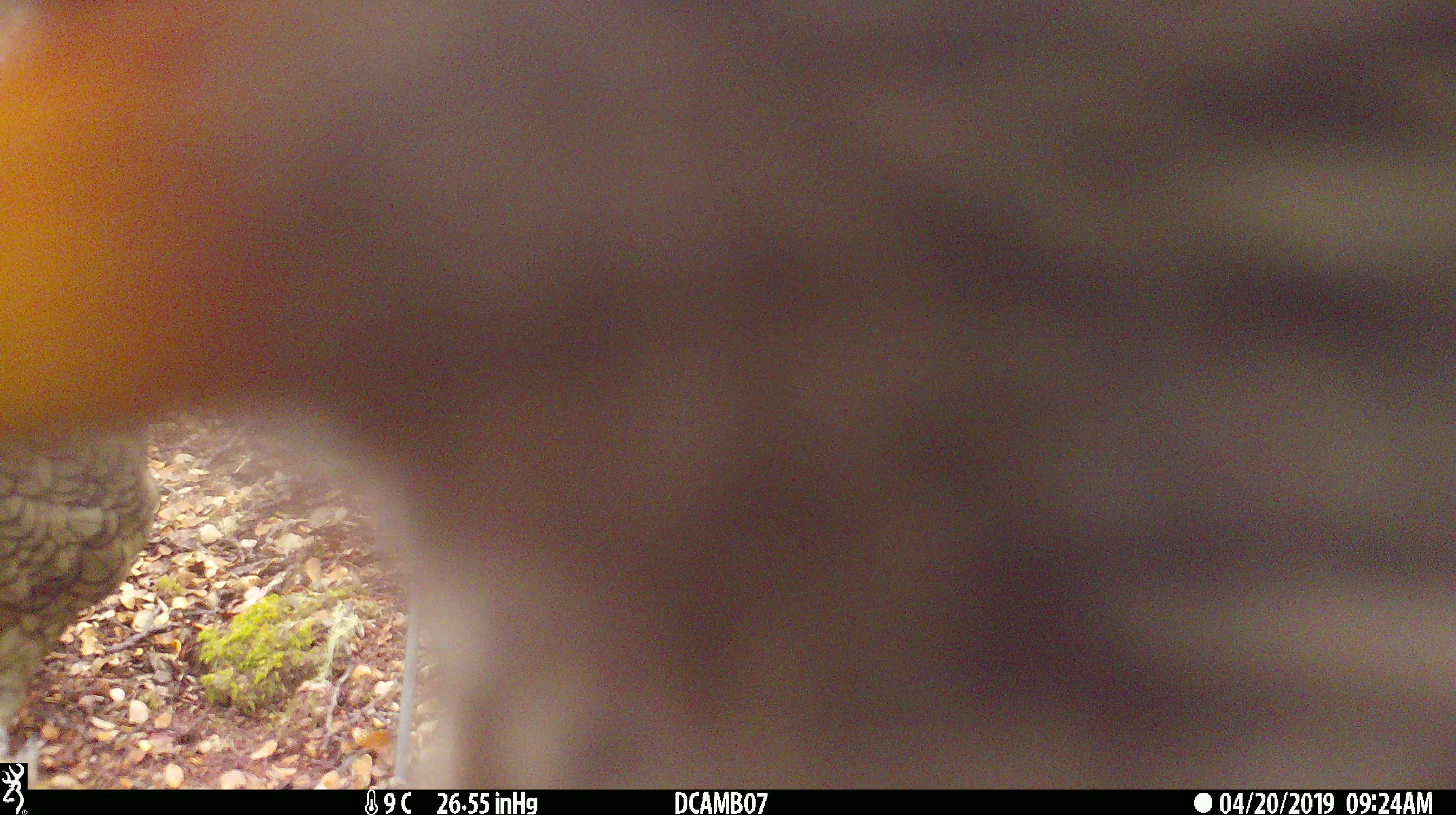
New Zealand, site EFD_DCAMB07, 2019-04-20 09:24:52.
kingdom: Animalia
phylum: Chordata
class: Aves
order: Psittaciformes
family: Strigopidae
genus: Nestor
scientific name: Nestor notabilis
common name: kea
Kea (Nestor notabilis).